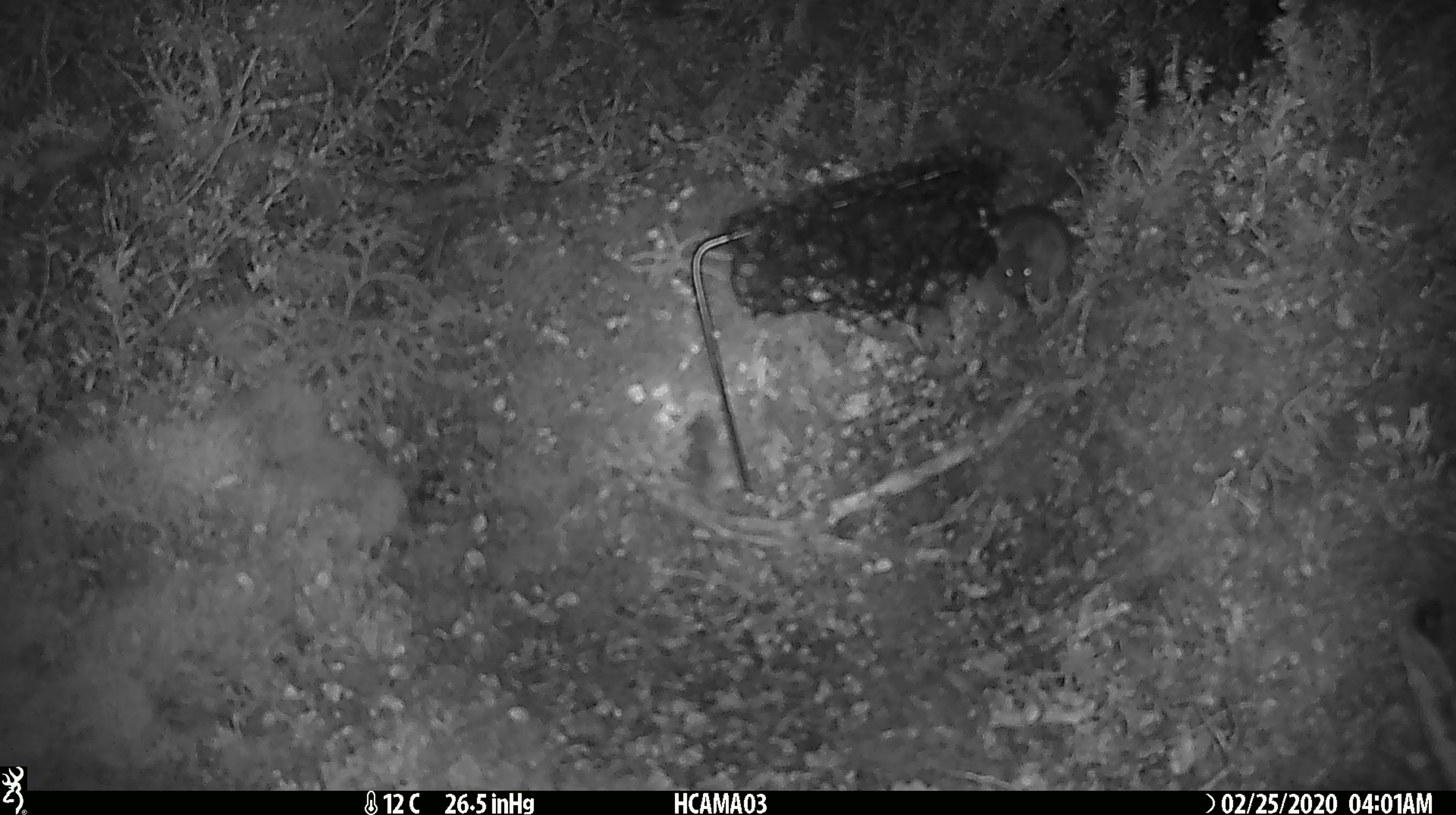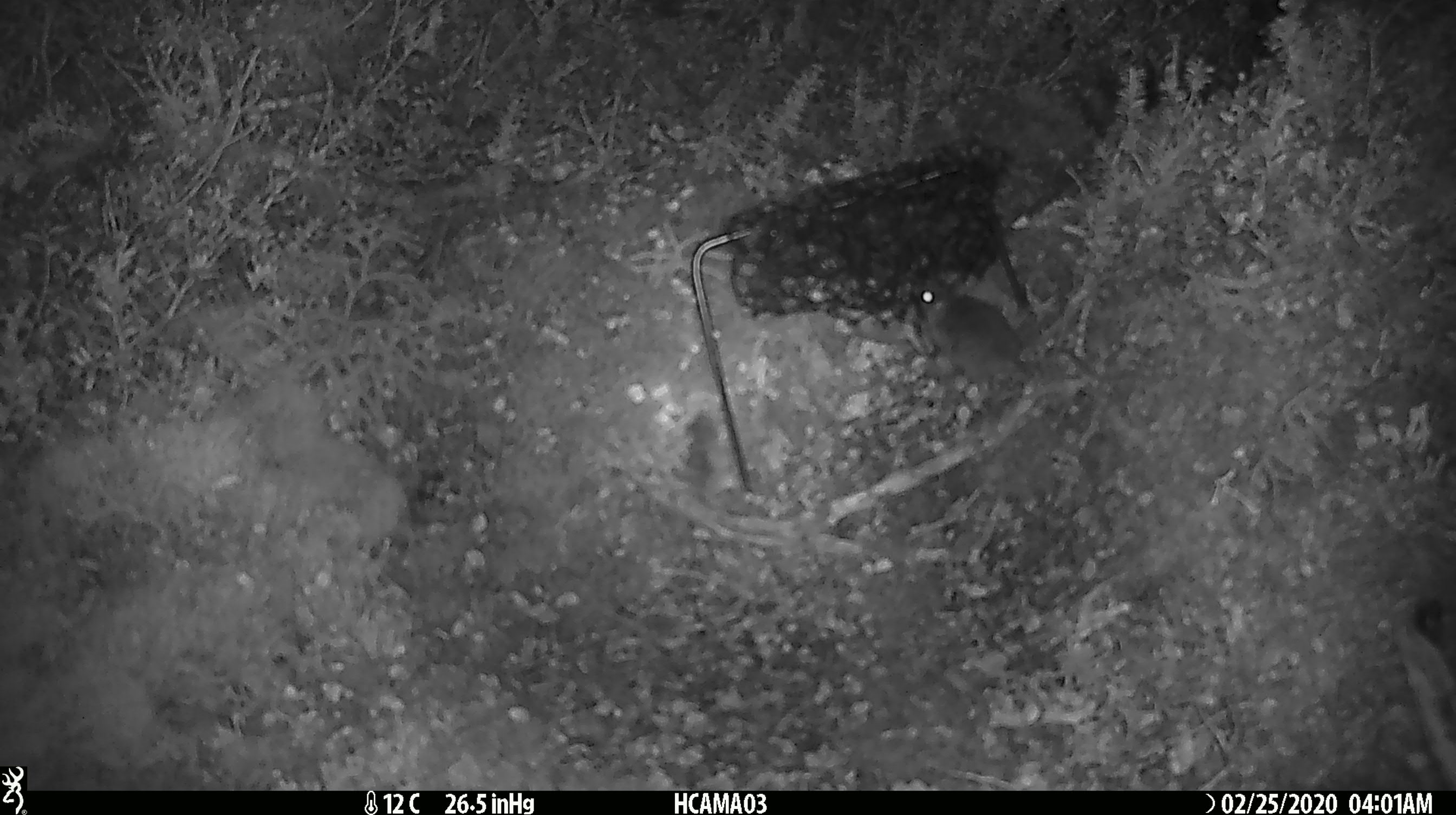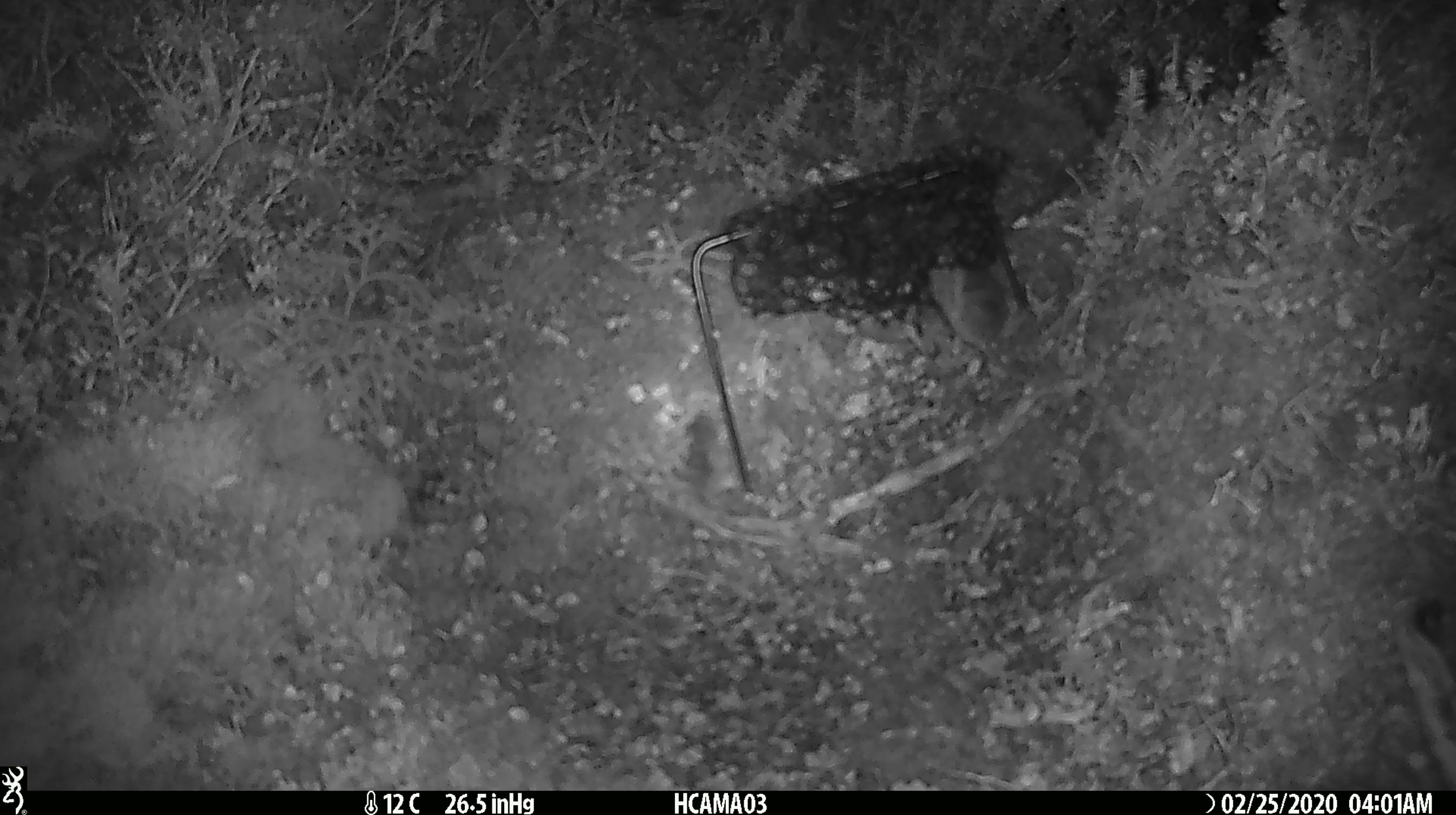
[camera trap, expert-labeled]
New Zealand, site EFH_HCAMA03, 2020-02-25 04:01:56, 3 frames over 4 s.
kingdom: Animalia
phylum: Chordata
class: Mammalia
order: Rodentia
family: Muridae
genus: Mus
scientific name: Mus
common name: mouse